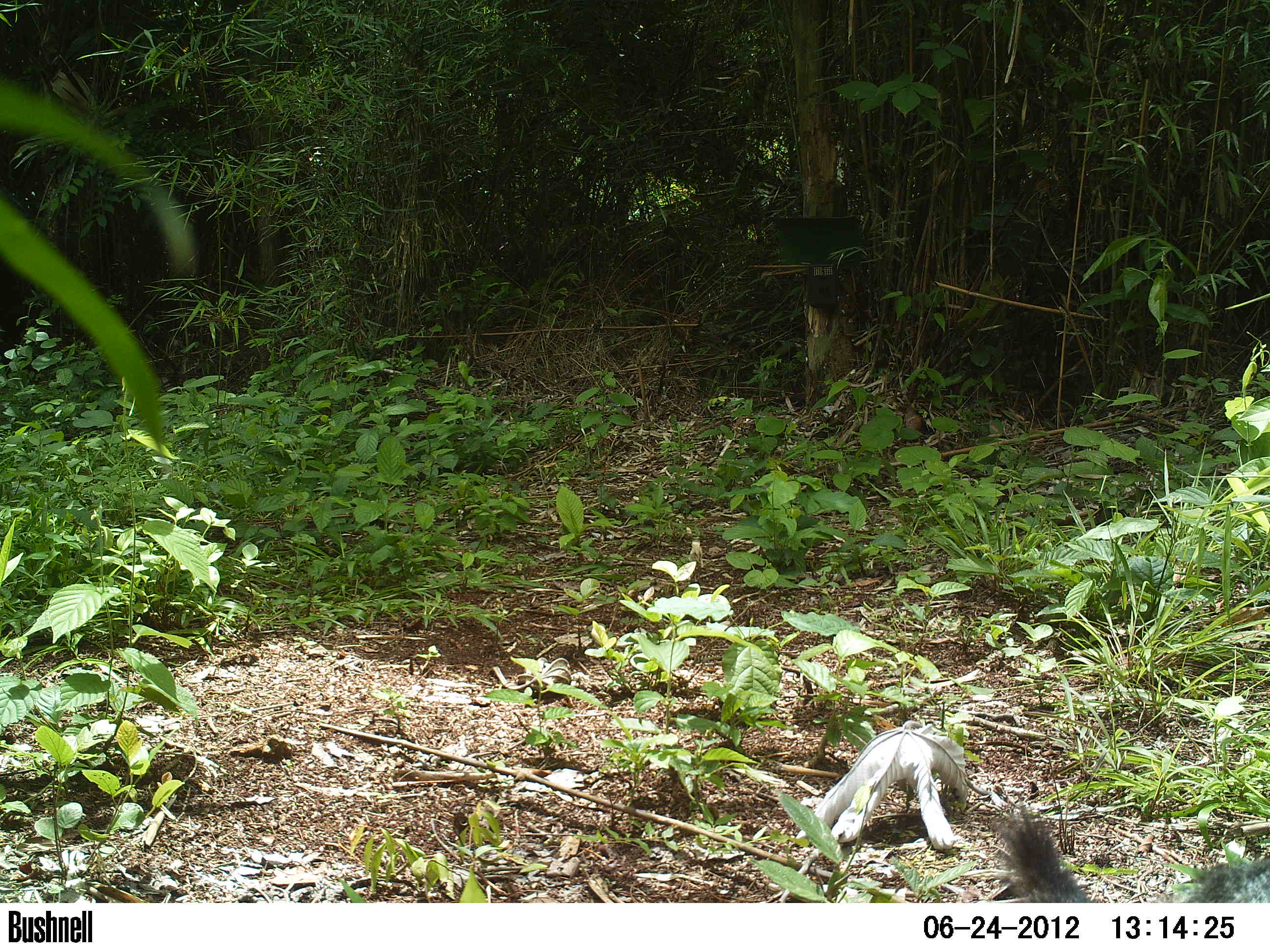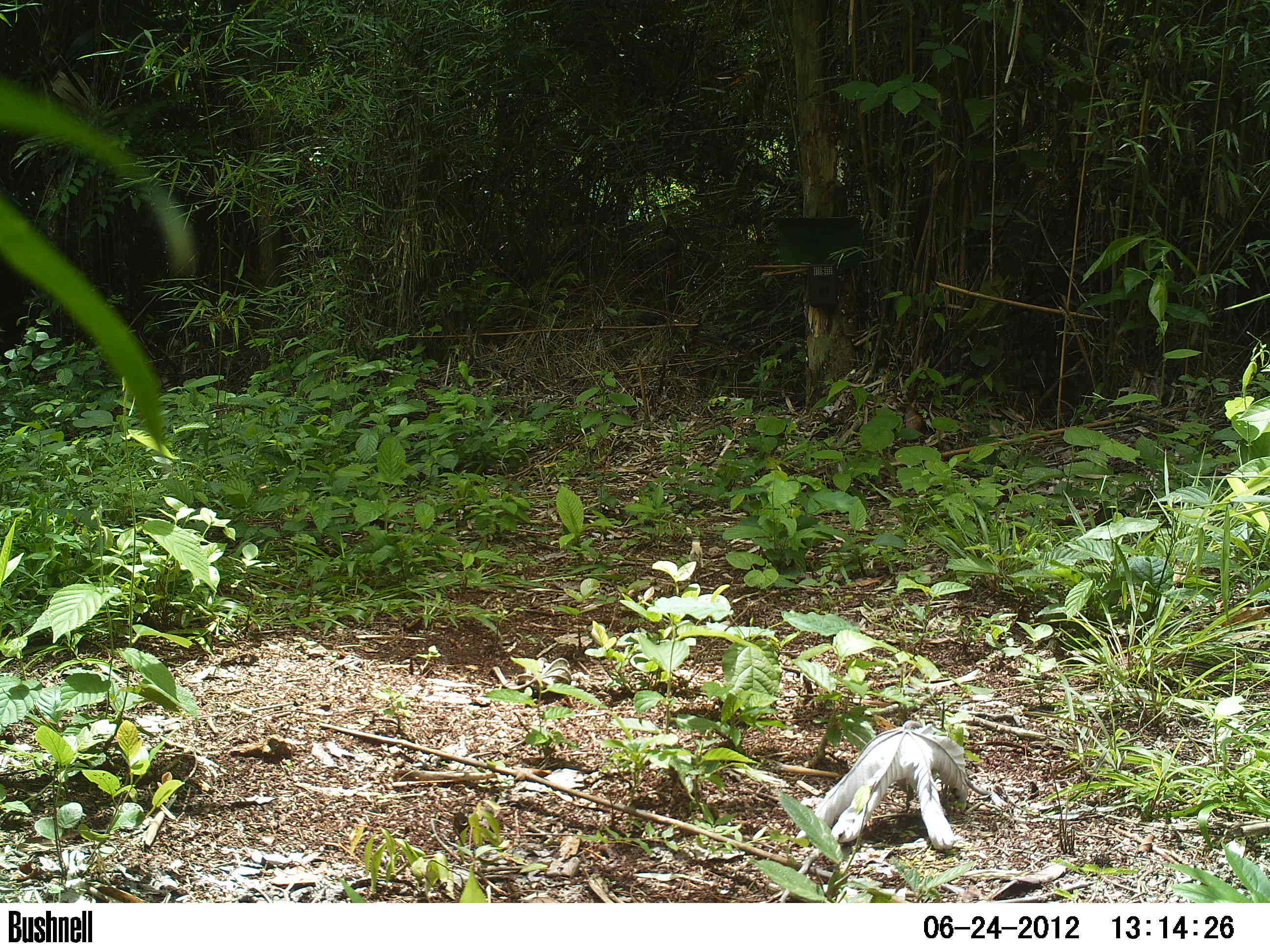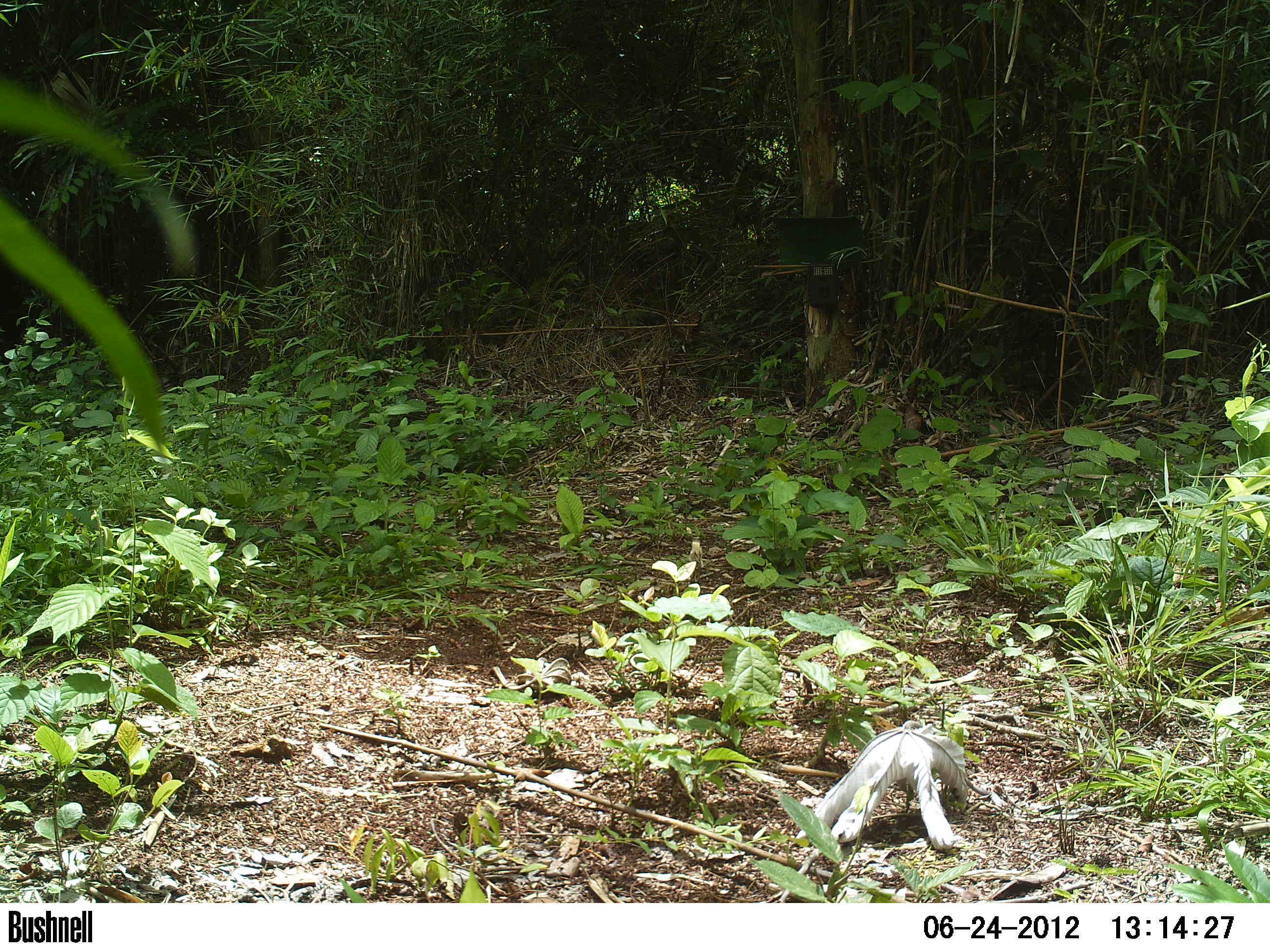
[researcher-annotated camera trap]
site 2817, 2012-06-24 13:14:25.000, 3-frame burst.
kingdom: Animalia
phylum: Chordata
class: Mammalia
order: Carnivora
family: Canidae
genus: Urocyon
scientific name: Urocyon cinereoargenteus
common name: gray fox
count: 1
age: adult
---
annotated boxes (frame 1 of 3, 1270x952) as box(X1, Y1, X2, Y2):
urocyon cinereoargenteus: box(991, 802, 1270, 902)